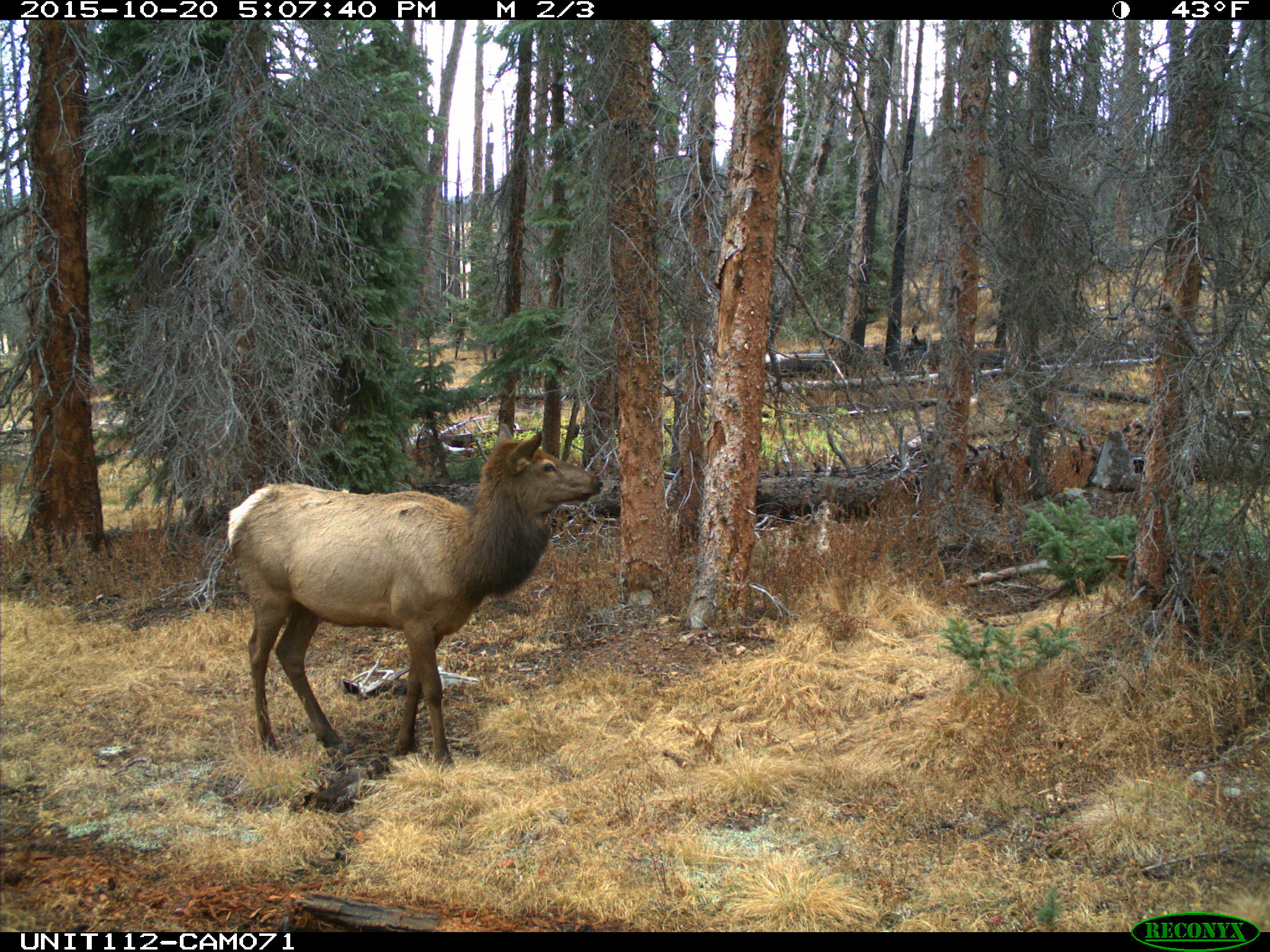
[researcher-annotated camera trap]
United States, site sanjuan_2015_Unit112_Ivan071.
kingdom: Animalia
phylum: Chordata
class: Mammalia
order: Artiodactyla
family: Cervidae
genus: Cervus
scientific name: Cervus elaphus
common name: red deer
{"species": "Cervus elaphus (red deer)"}